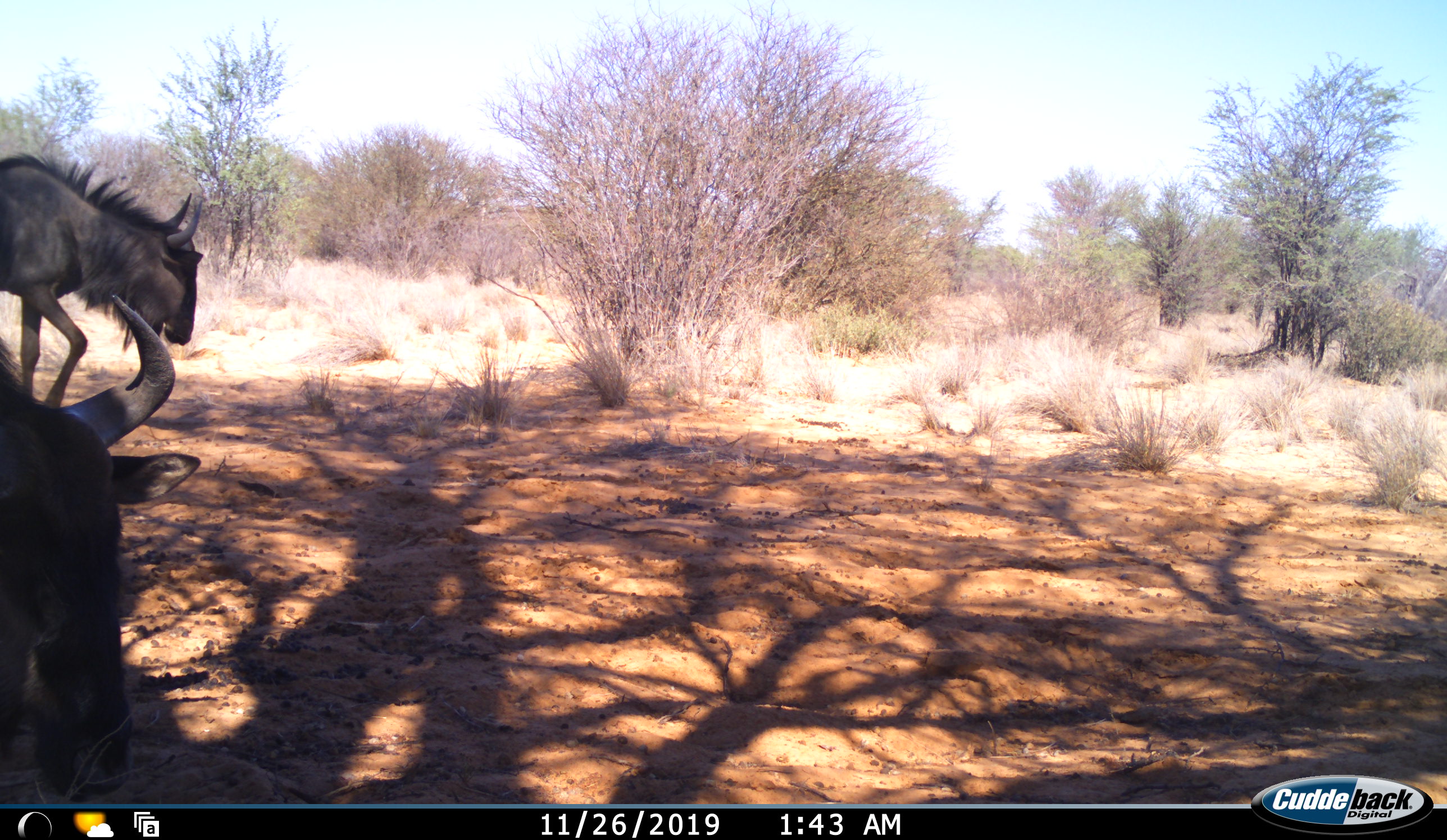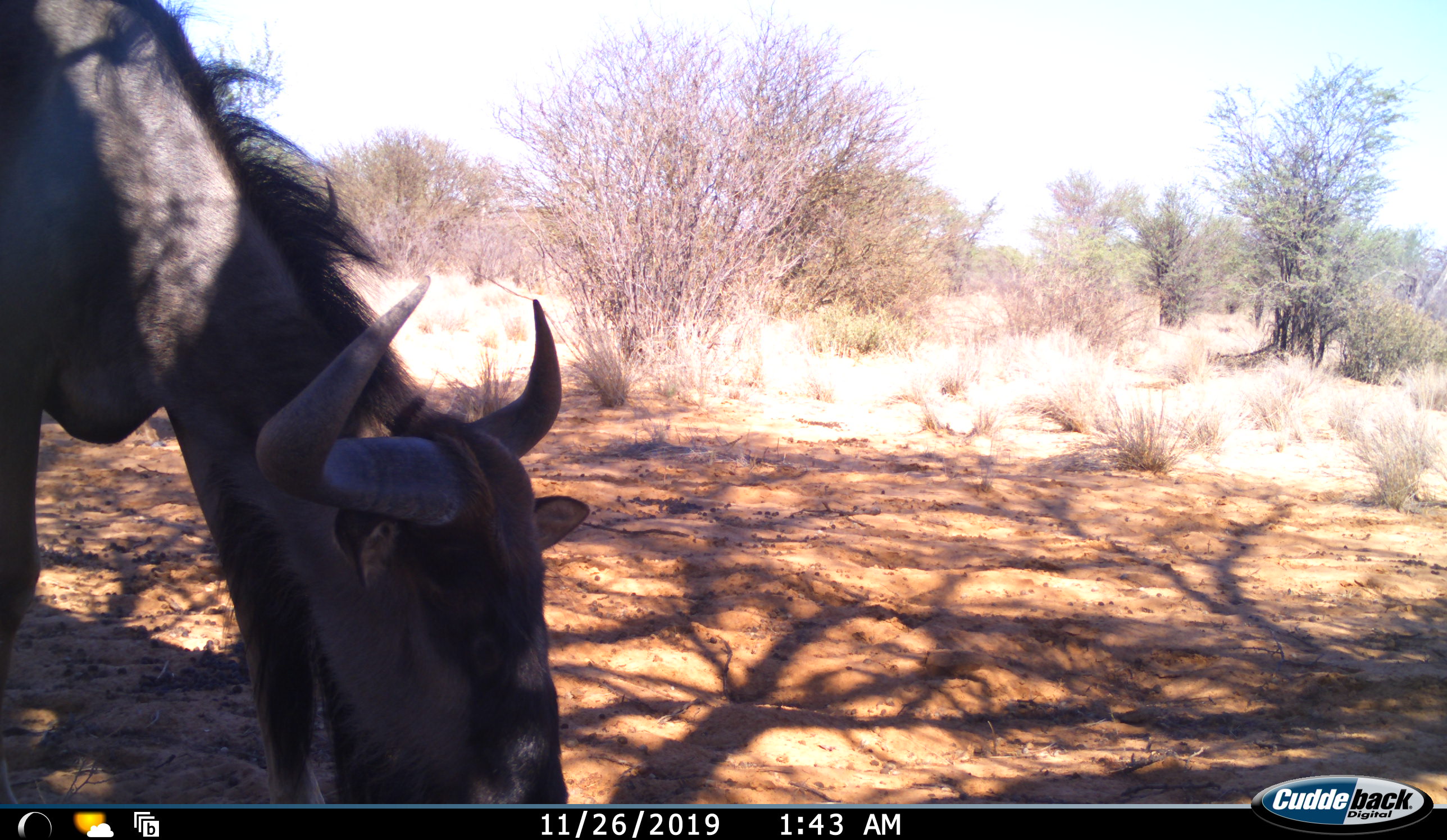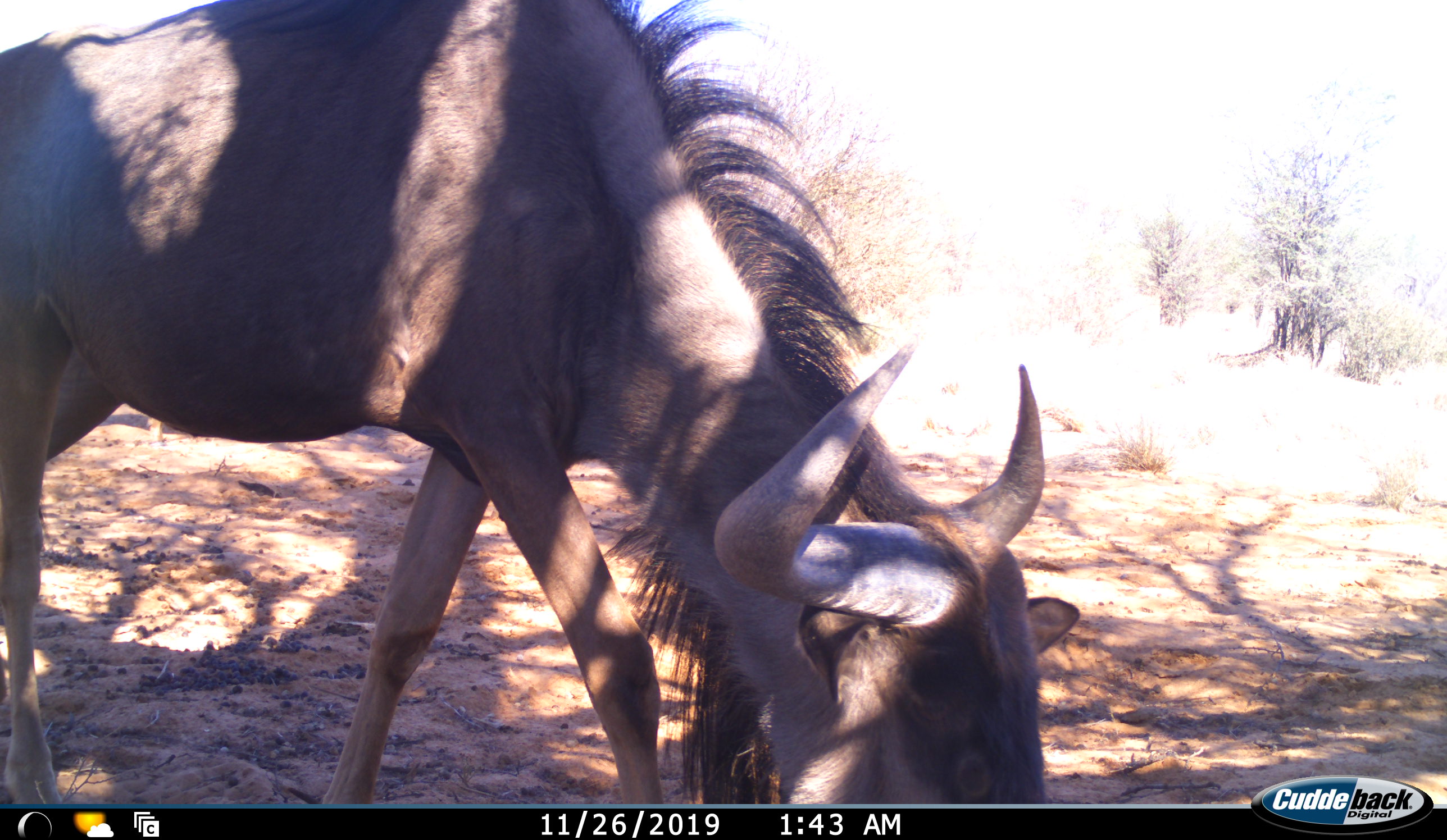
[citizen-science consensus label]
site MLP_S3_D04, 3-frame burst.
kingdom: Animalia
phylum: Chordata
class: Mammalia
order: Artiodactyla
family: Bovidae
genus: Connochaetes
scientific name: Connochaetes taurinus taurinus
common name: blue wildebeest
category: wildebeestblue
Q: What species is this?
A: Wildebeestblue (blue wildebeest) (Connochaetes taurinus taurinus).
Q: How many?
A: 2.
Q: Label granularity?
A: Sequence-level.